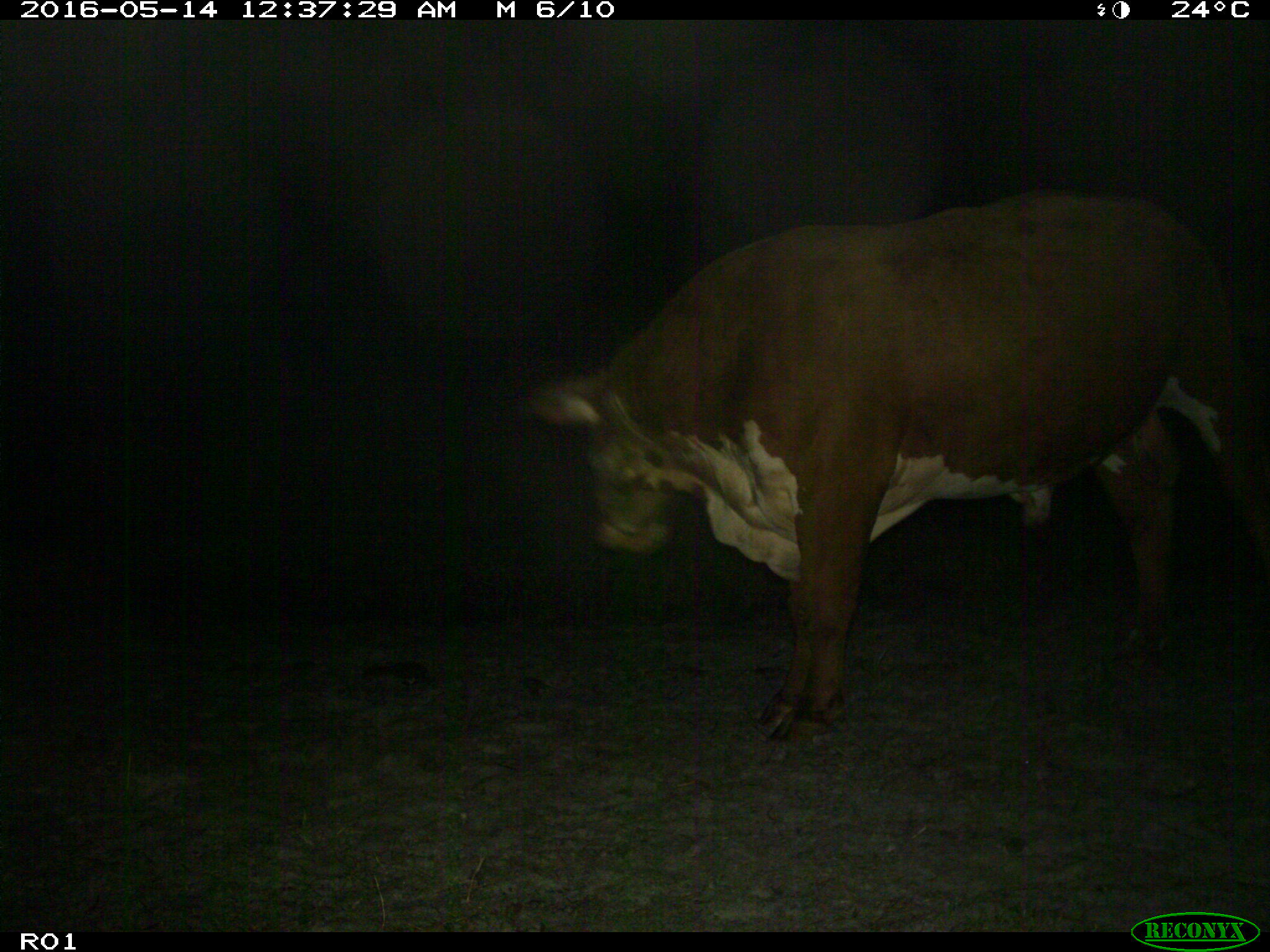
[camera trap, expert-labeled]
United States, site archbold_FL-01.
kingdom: Animalia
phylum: Chordata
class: Mammalia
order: Artiodactyla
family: Bovidae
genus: Bos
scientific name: Bos taurus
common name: domestic cow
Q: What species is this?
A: Bos taurus (domestic cow).